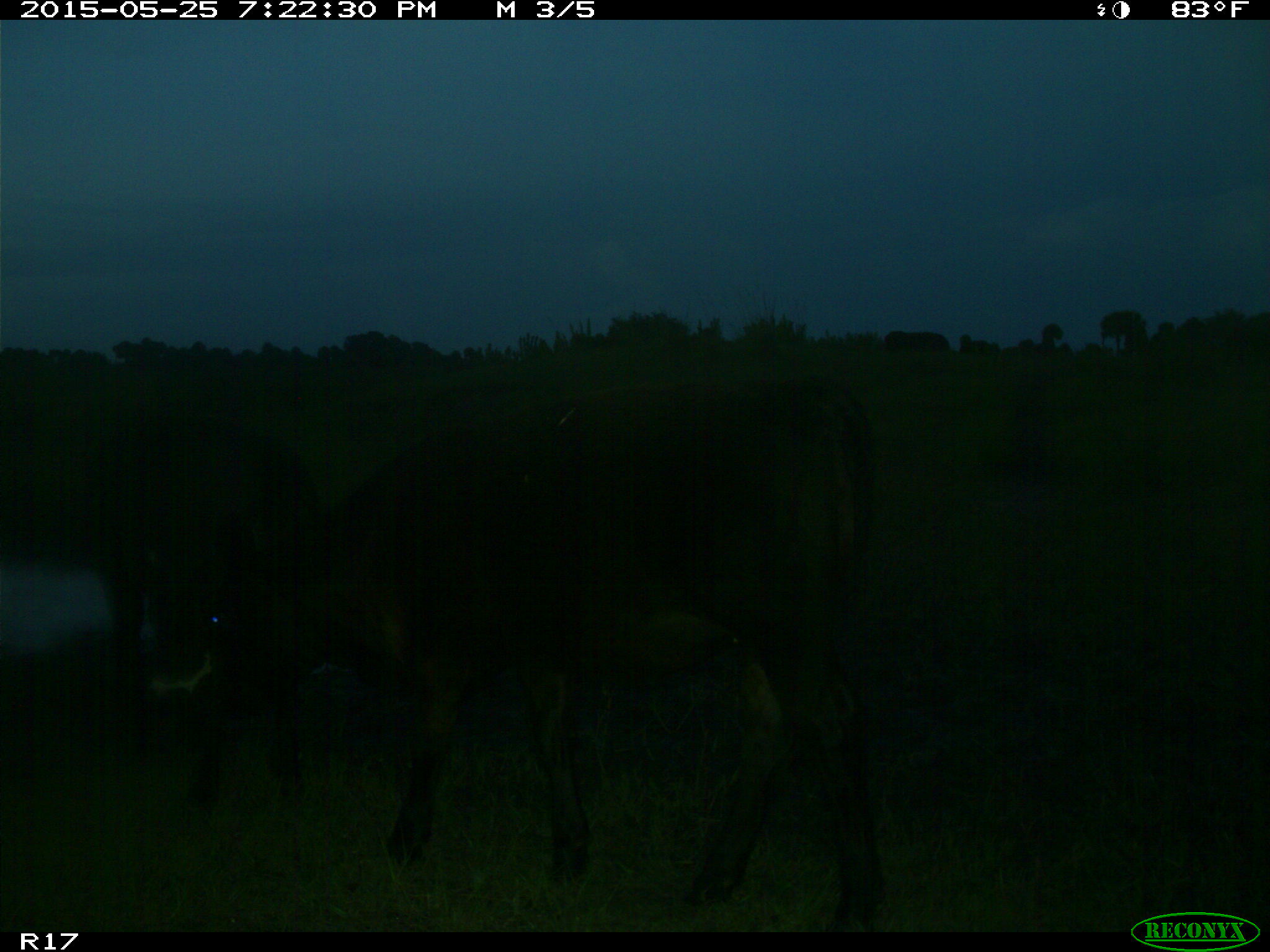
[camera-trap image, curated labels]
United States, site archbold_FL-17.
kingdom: Animalia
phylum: Chordata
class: Mammalia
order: Artiodactyla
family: Bovidae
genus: Bos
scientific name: Bos taurus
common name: domestic cow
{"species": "Bos taurus (domestic cow)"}